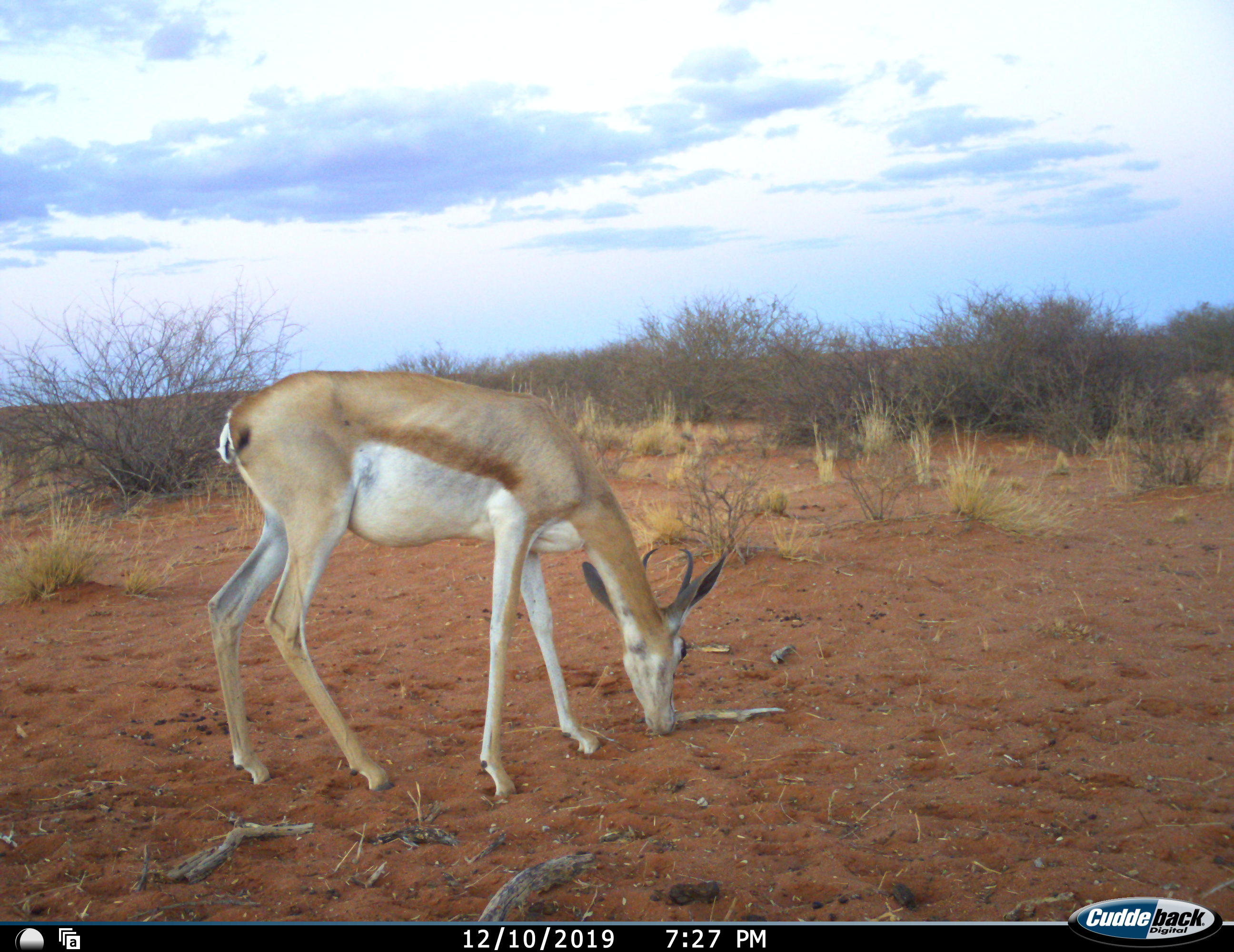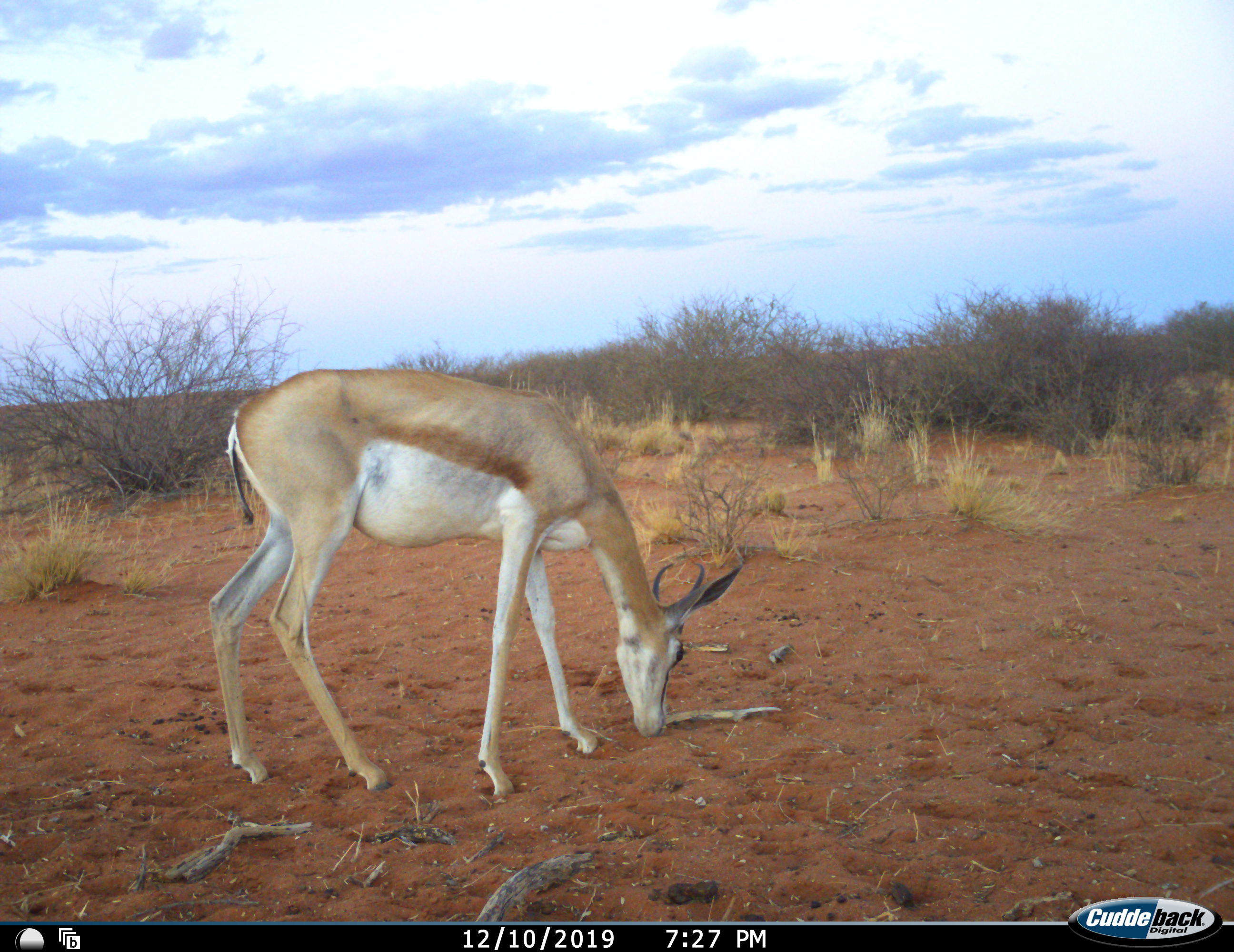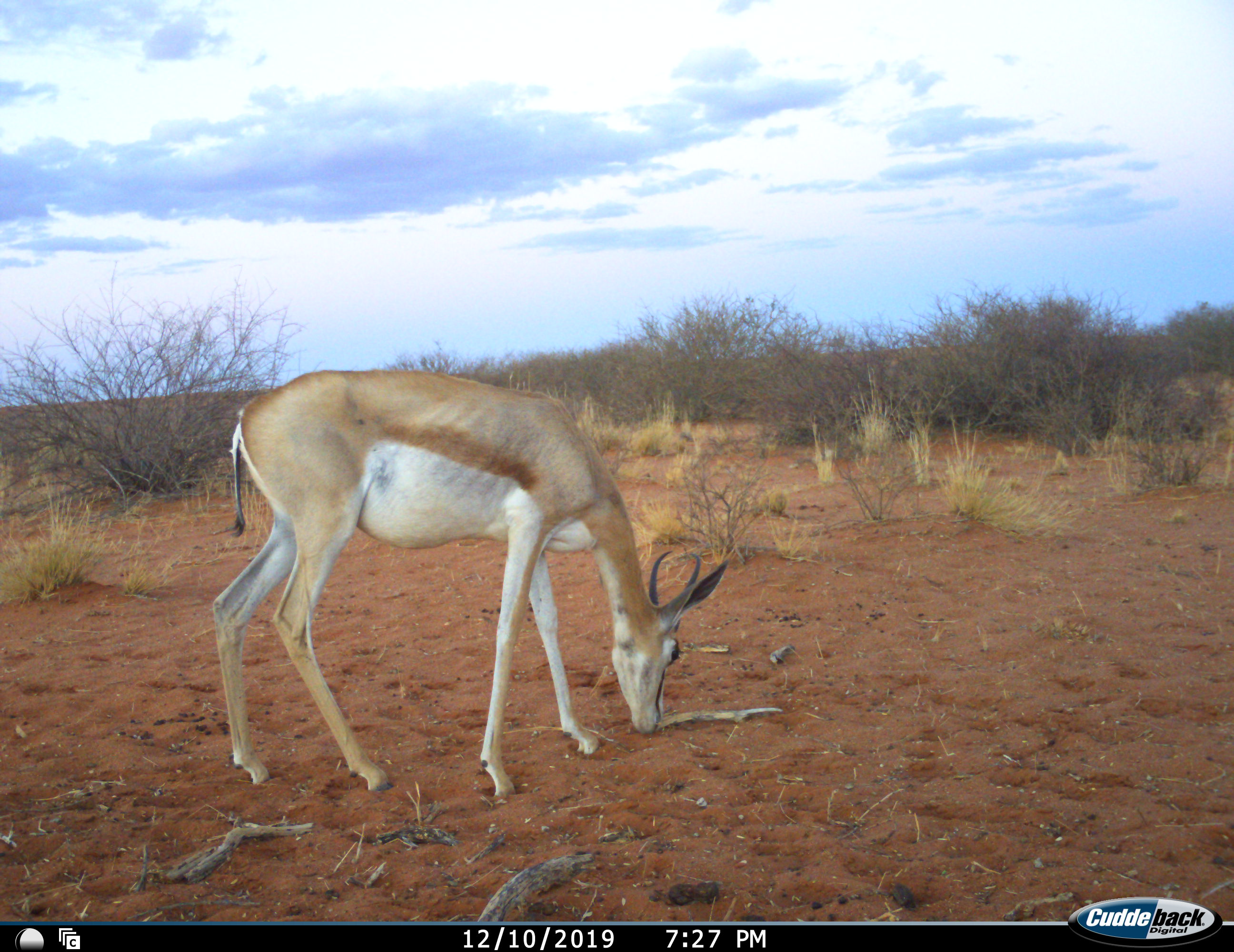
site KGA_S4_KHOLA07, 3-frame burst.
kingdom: Animalia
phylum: Chordata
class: Mammalia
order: Artiodactyla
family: Bovidae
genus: Antidorcas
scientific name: Antidorcas marsupialis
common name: springbok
Springbok (Antidorcas marsupialis), count 1. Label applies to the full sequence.